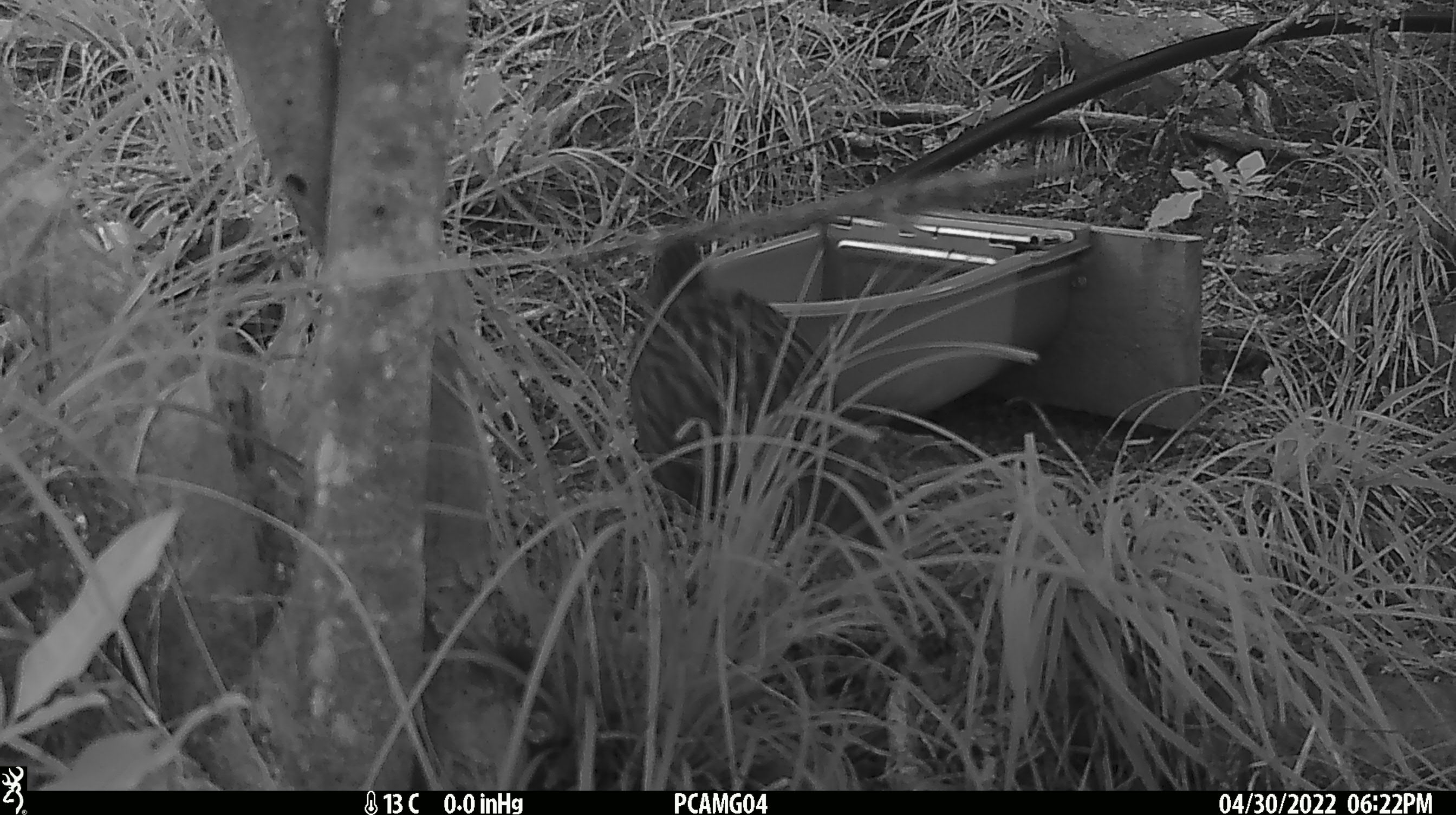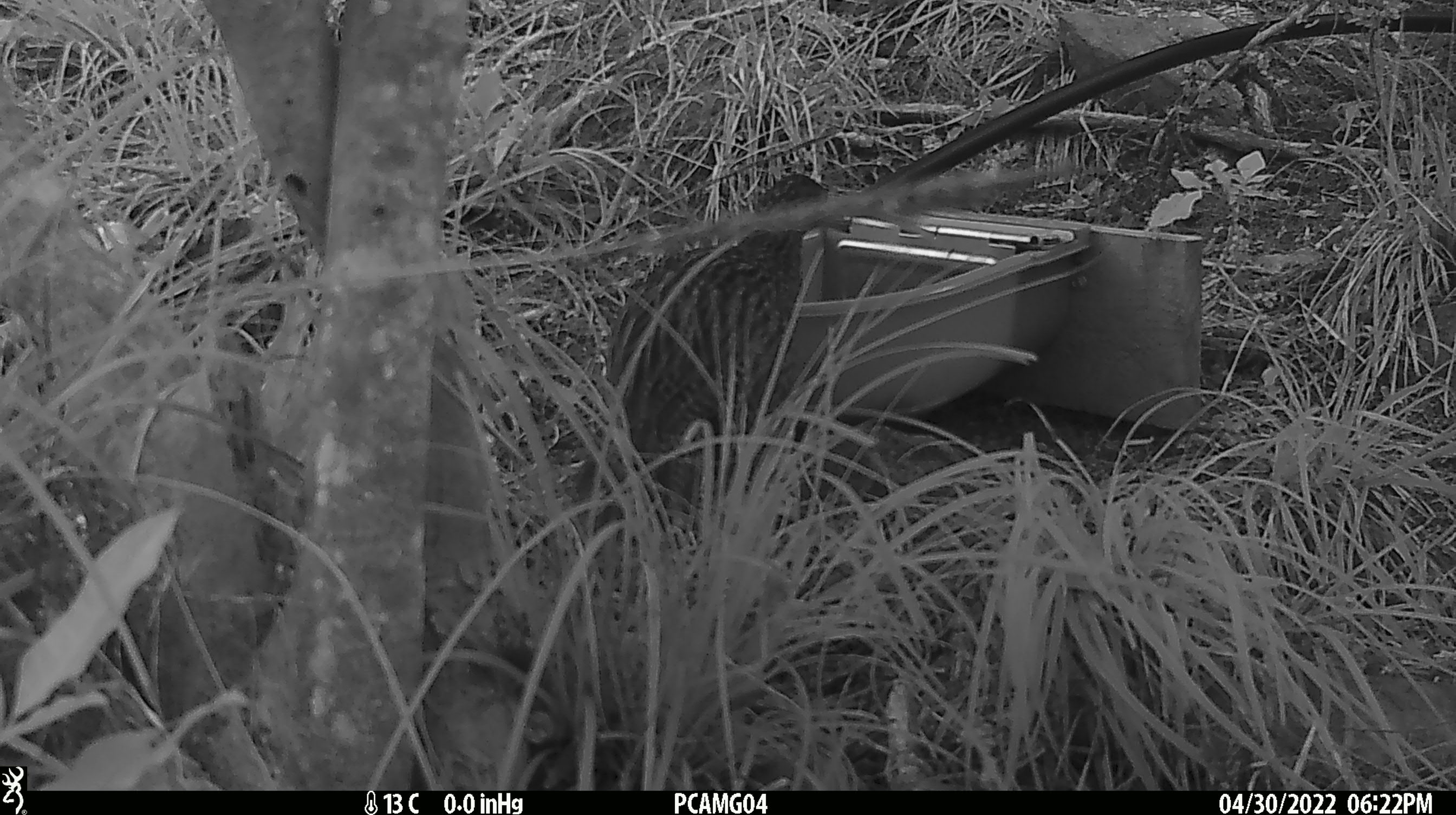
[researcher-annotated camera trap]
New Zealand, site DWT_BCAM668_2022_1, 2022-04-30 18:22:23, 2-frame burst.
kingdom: Animalia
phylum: Chordata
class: Aves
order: Gruiformes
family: Rallidae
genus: Gallirallus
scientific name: Gallirallus australis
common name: weka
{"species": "weka (Gallirallus australis)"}